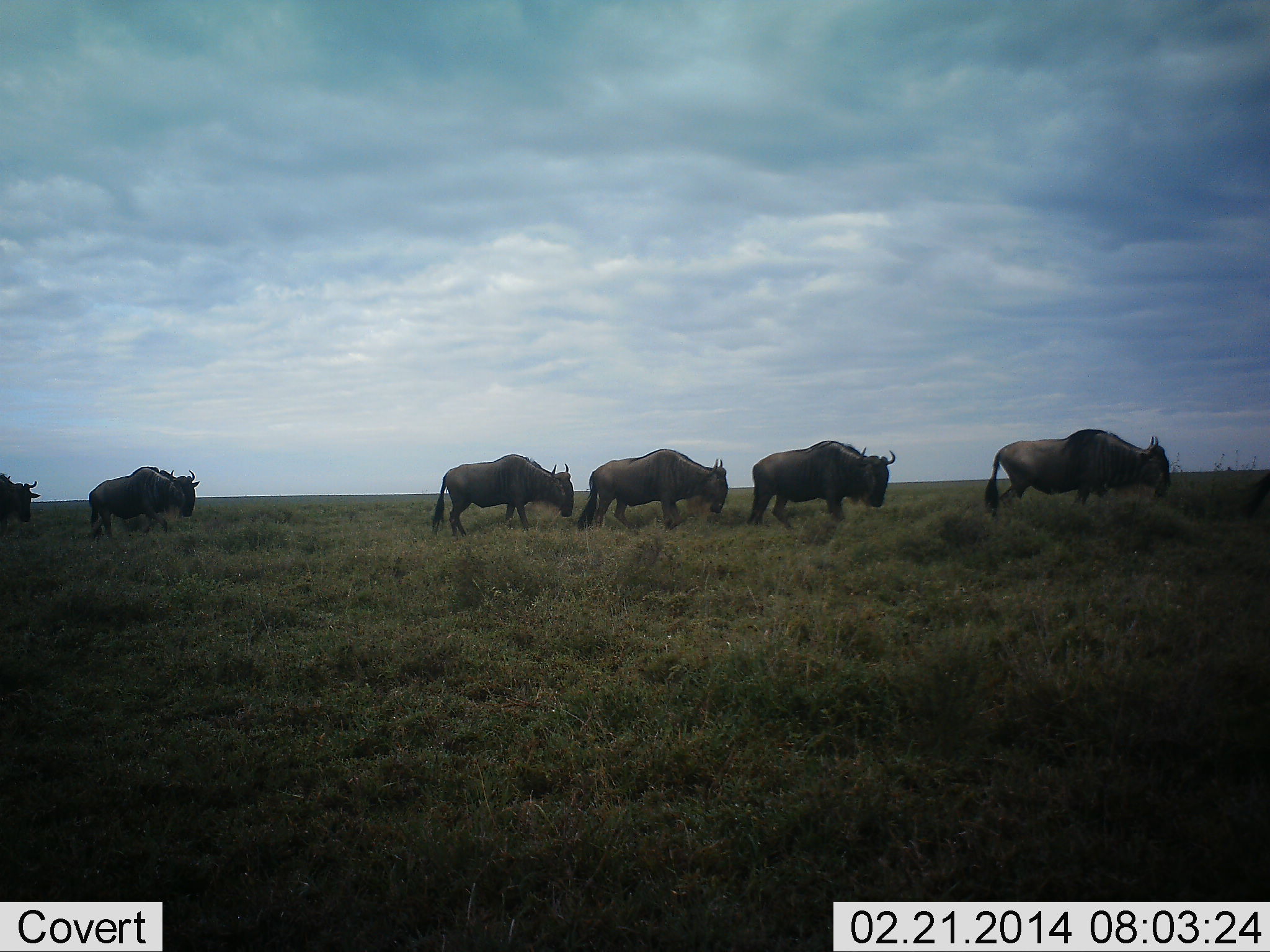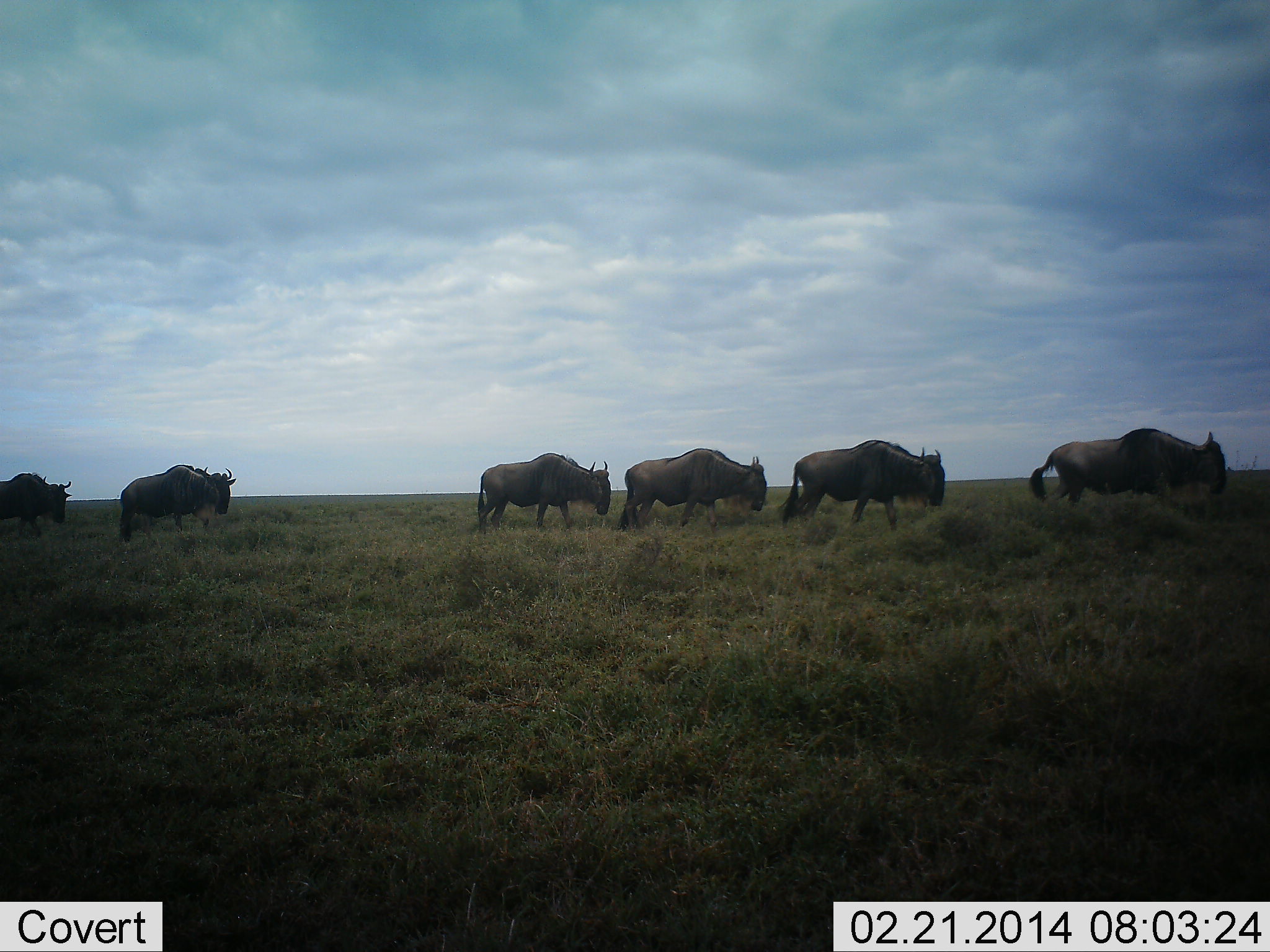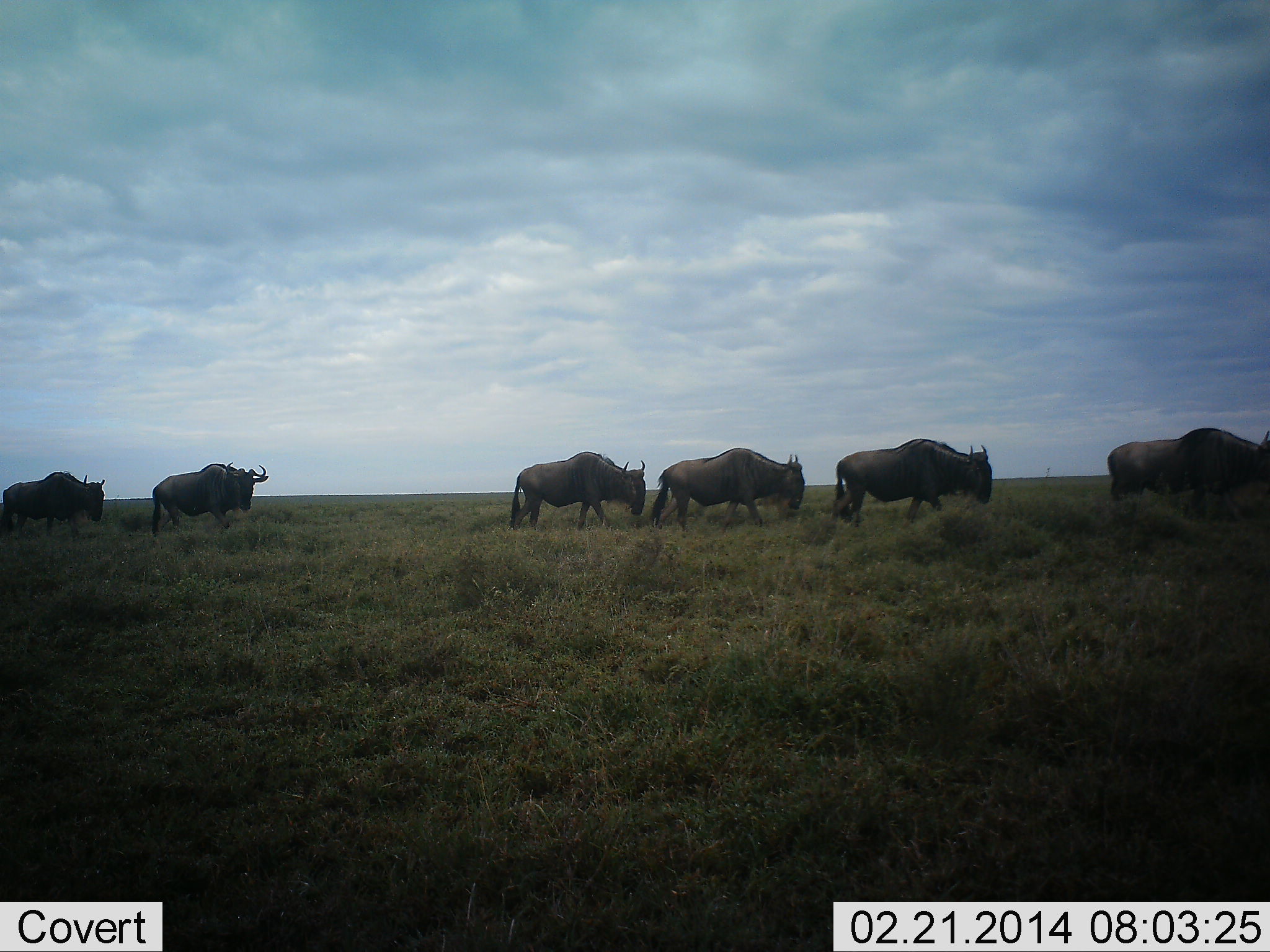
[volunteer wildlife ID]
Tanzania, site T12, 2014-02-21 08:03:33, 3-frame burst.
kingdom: Animalia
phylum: Chordata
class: Mammalia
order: Artiodactyla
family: Bovidae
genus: Connochaetes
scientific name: Connochaetes taurinus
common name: blue wildebeest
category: wildebeest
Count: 6.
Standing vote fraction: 20%.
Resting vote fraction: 0%.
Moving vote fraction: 100%.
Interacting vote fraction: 10%.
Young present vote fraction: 0%.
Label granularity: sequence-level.